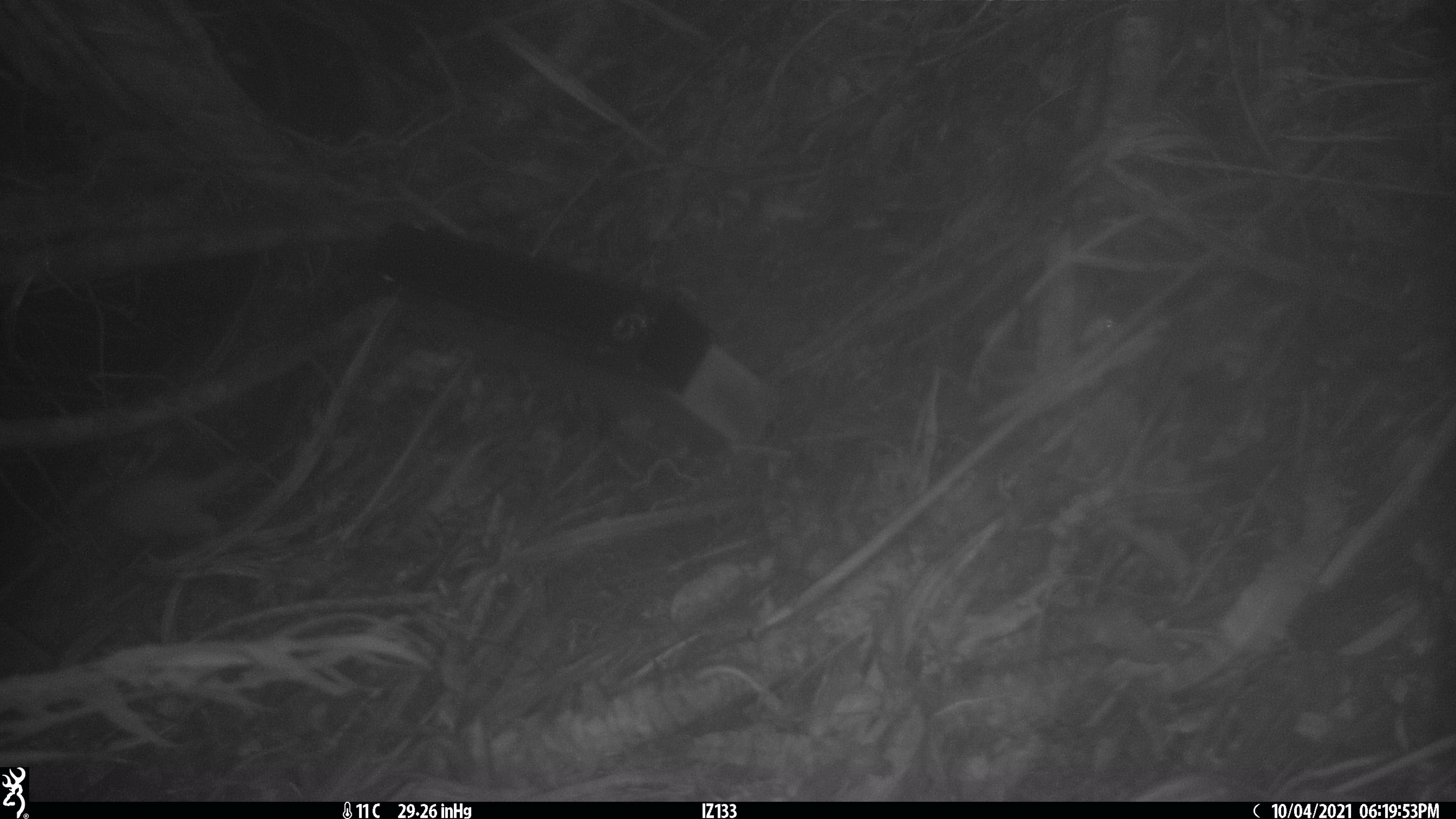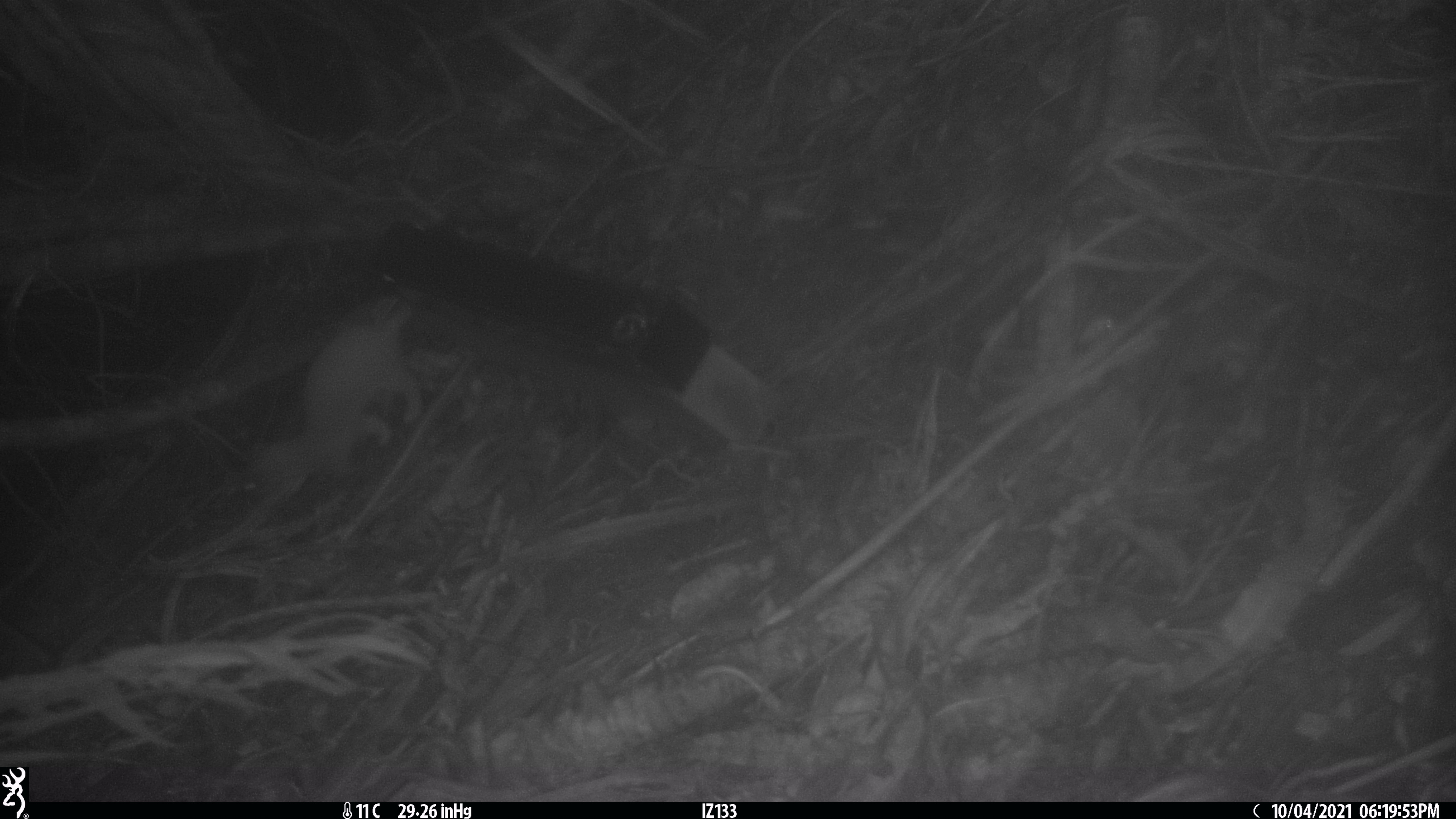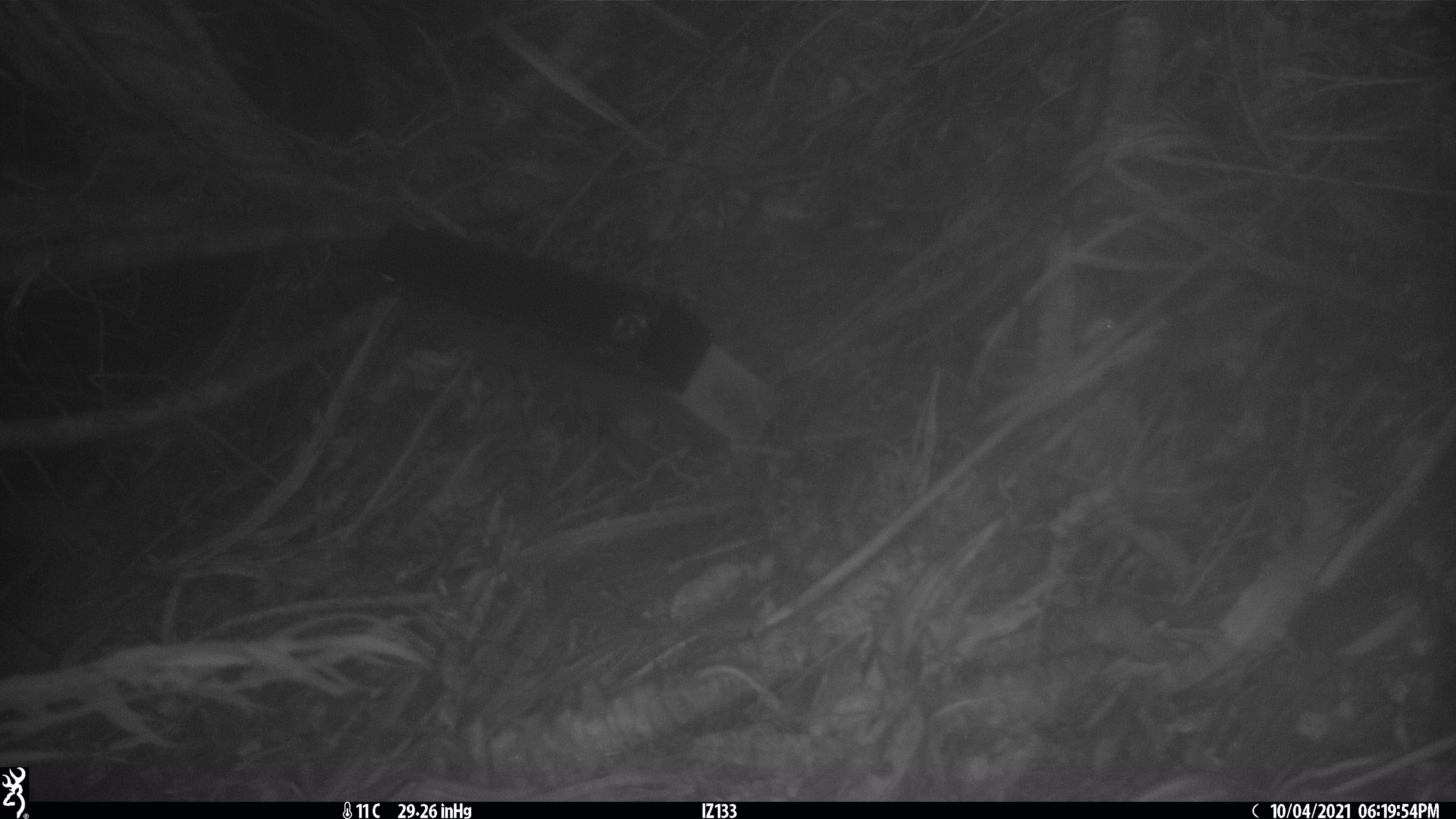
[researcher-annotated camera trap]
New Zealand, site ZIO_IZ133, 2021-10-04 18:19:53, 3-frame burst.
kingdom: Animalia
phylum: Chordata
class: Mammalia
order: Carnivora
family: Mustelidae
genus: Mustela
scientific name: Mustela erminea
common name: stoat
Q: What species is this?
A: Stoat (Mustela erminea).